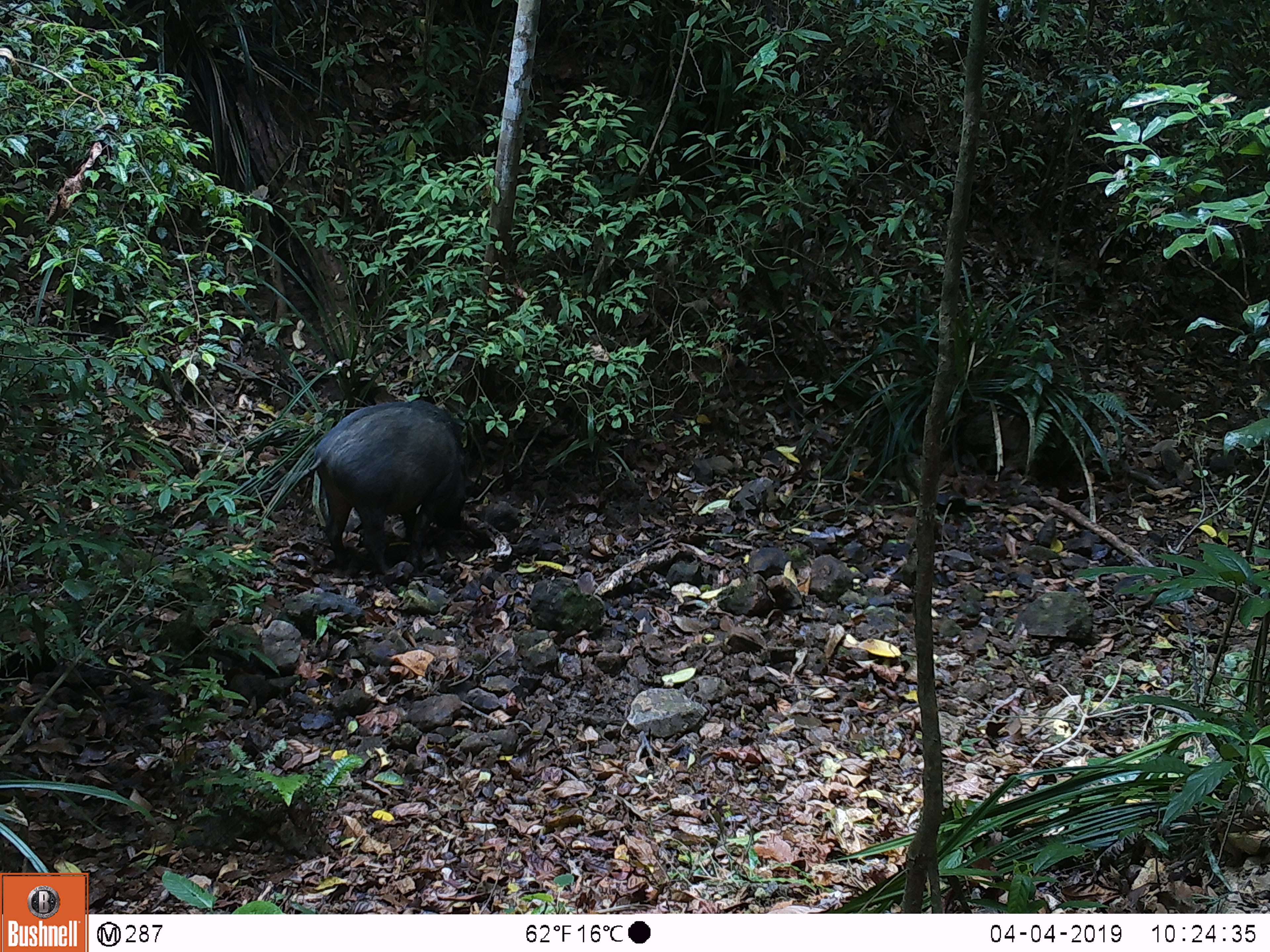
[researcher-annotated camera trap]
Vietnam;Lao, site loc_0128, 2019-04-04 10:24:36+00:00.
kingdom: Animalia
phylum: Chordata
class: Mammalia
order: Artiodactyla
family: Suidae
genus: Sus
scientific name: Sus scrofa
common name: eurasian wild pig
Eurasian wild pig (Sus scrofa). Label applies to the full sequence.